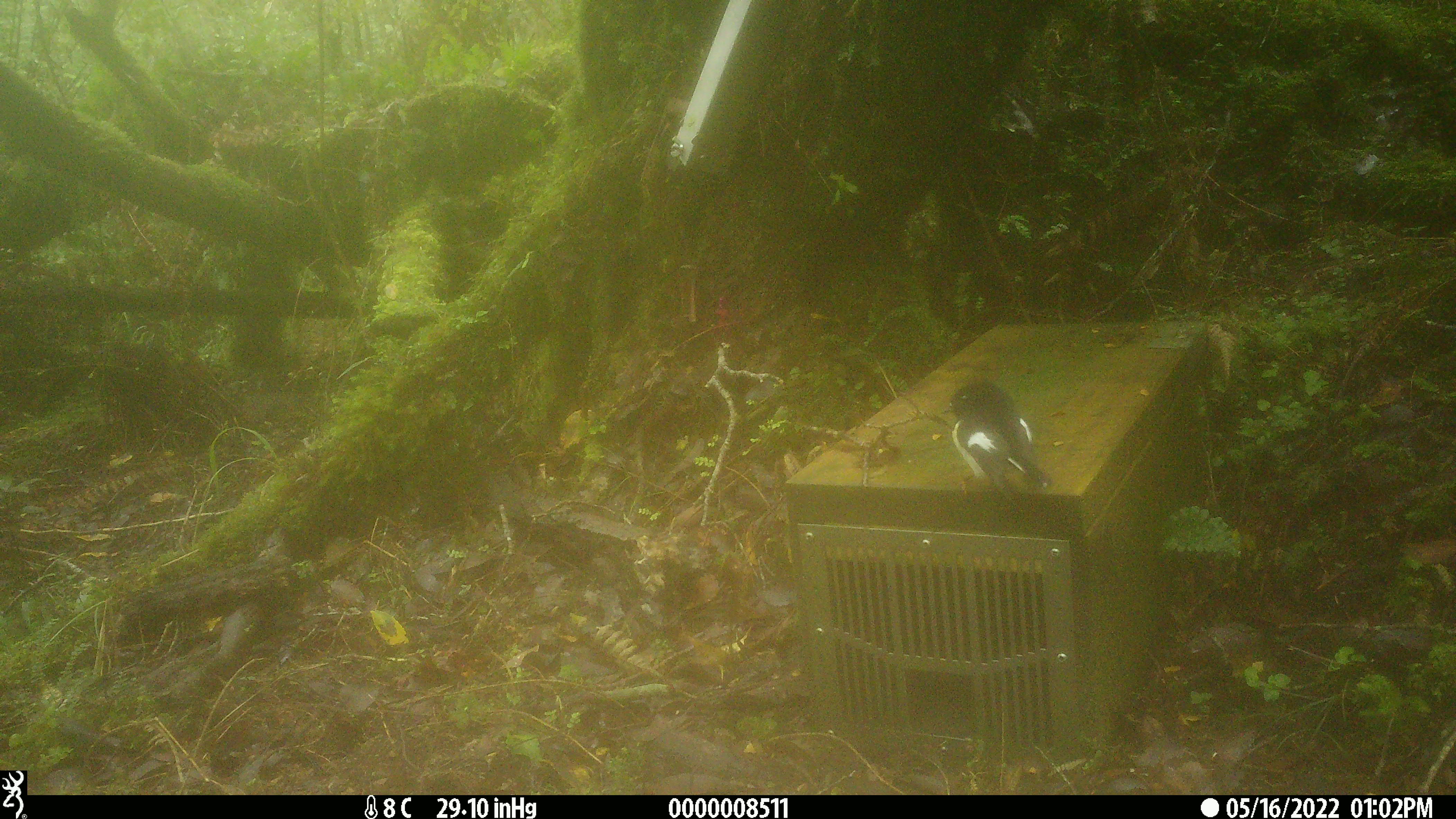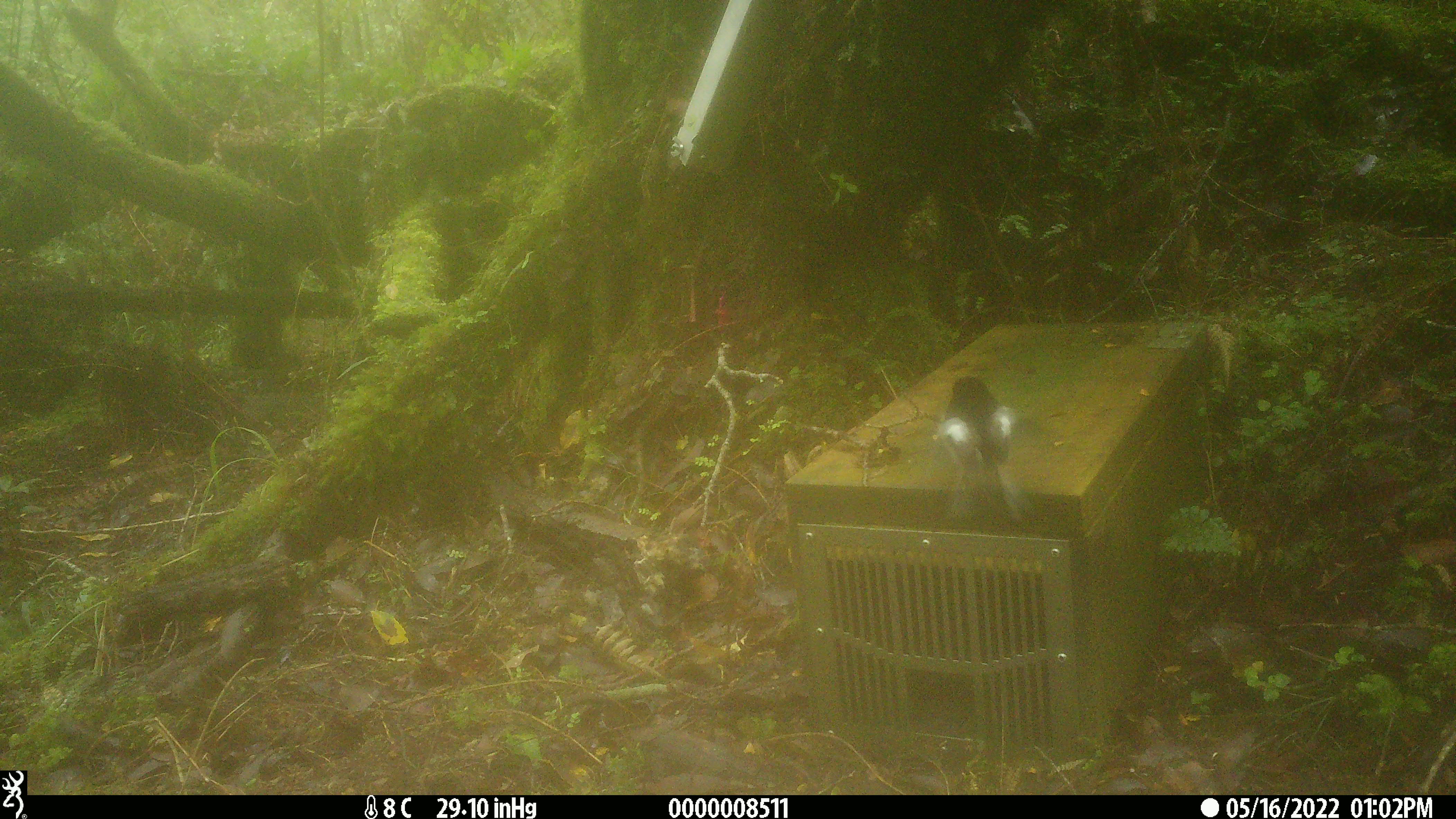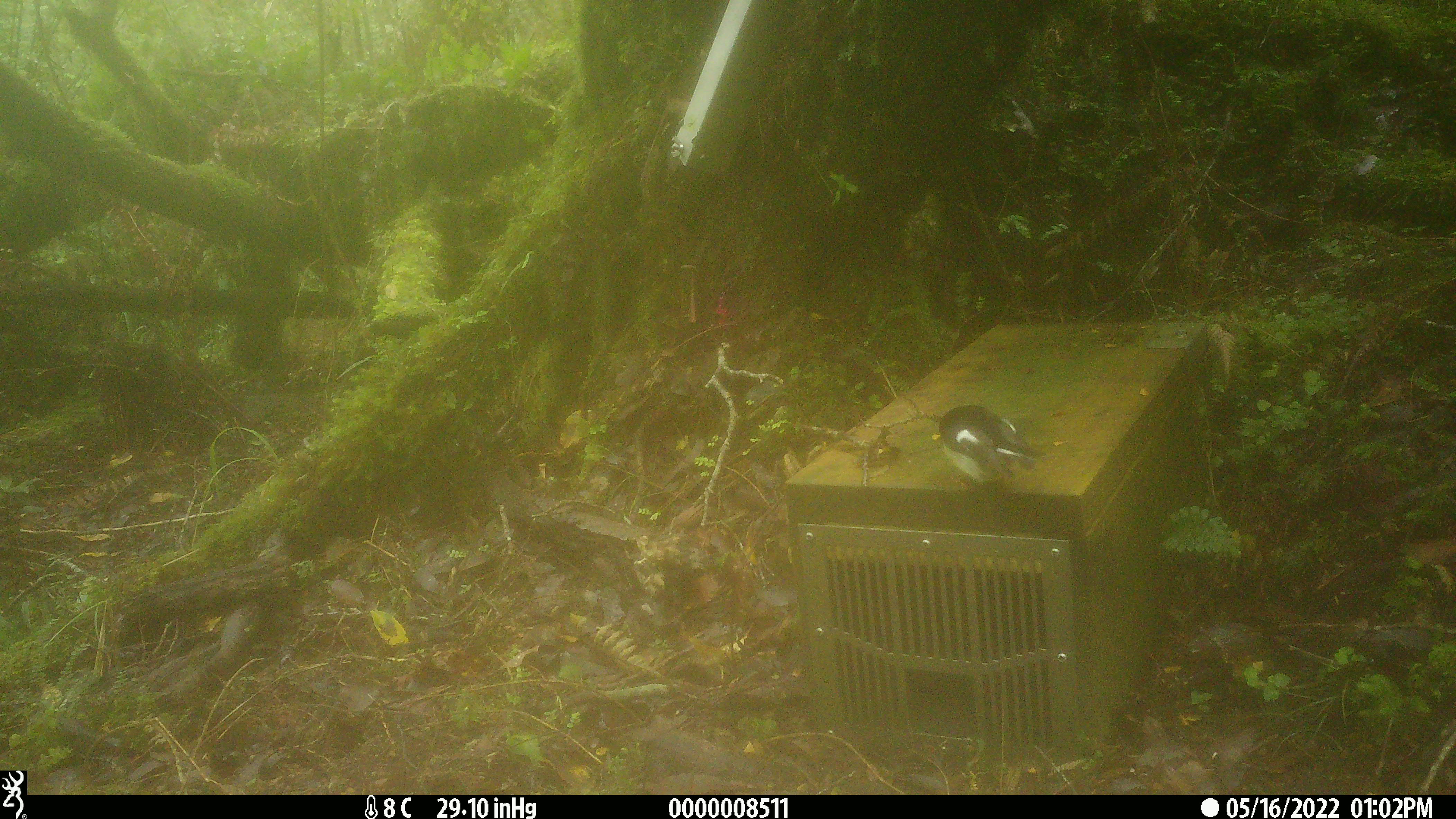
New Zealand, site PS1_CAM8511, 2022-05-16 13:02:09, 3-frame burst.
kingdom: Animalia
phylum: Chordata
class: Aves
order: Passeriformes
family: Petroicidae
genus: Petroica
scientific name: Petroica macrocephala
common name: tomtit